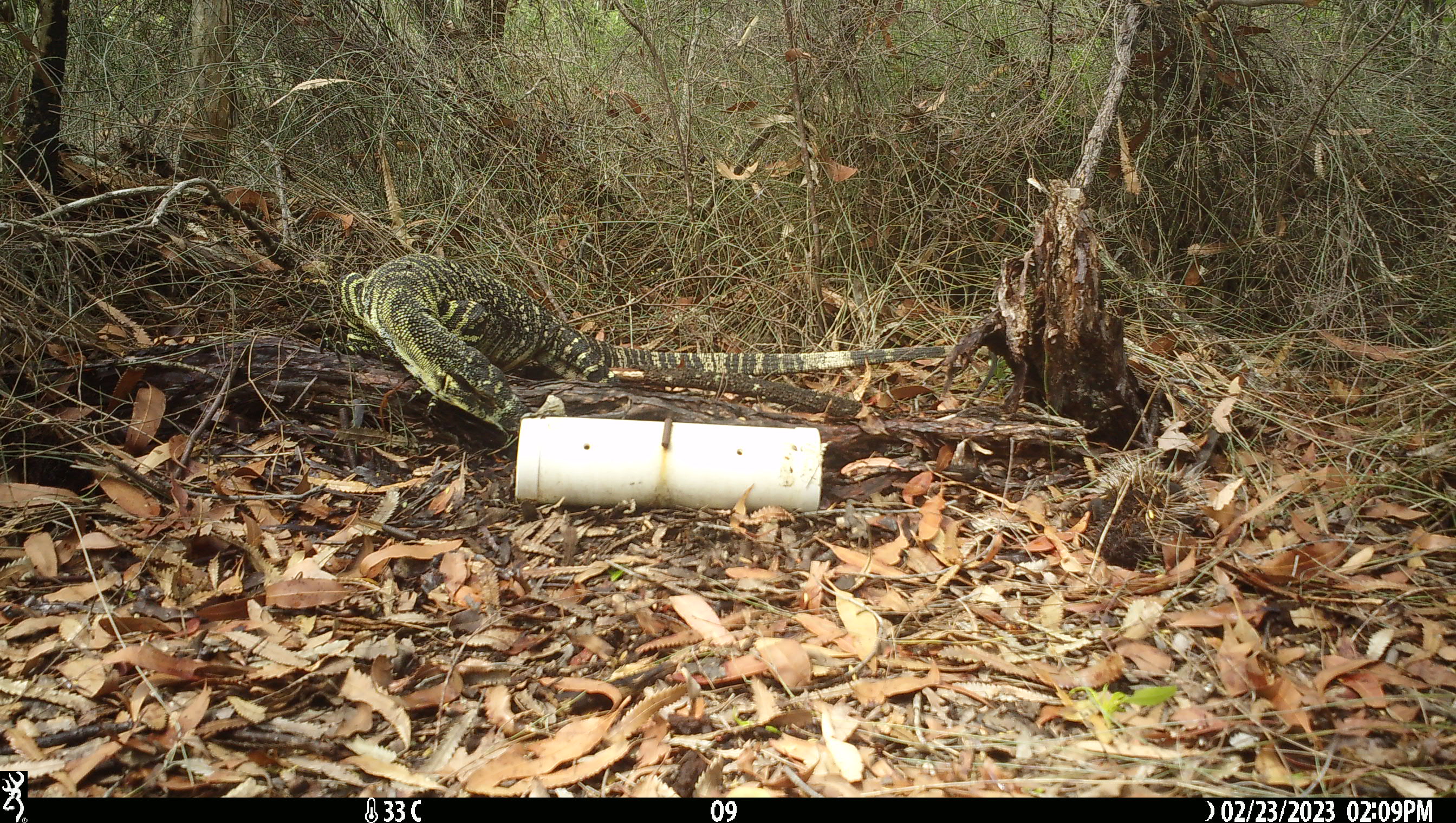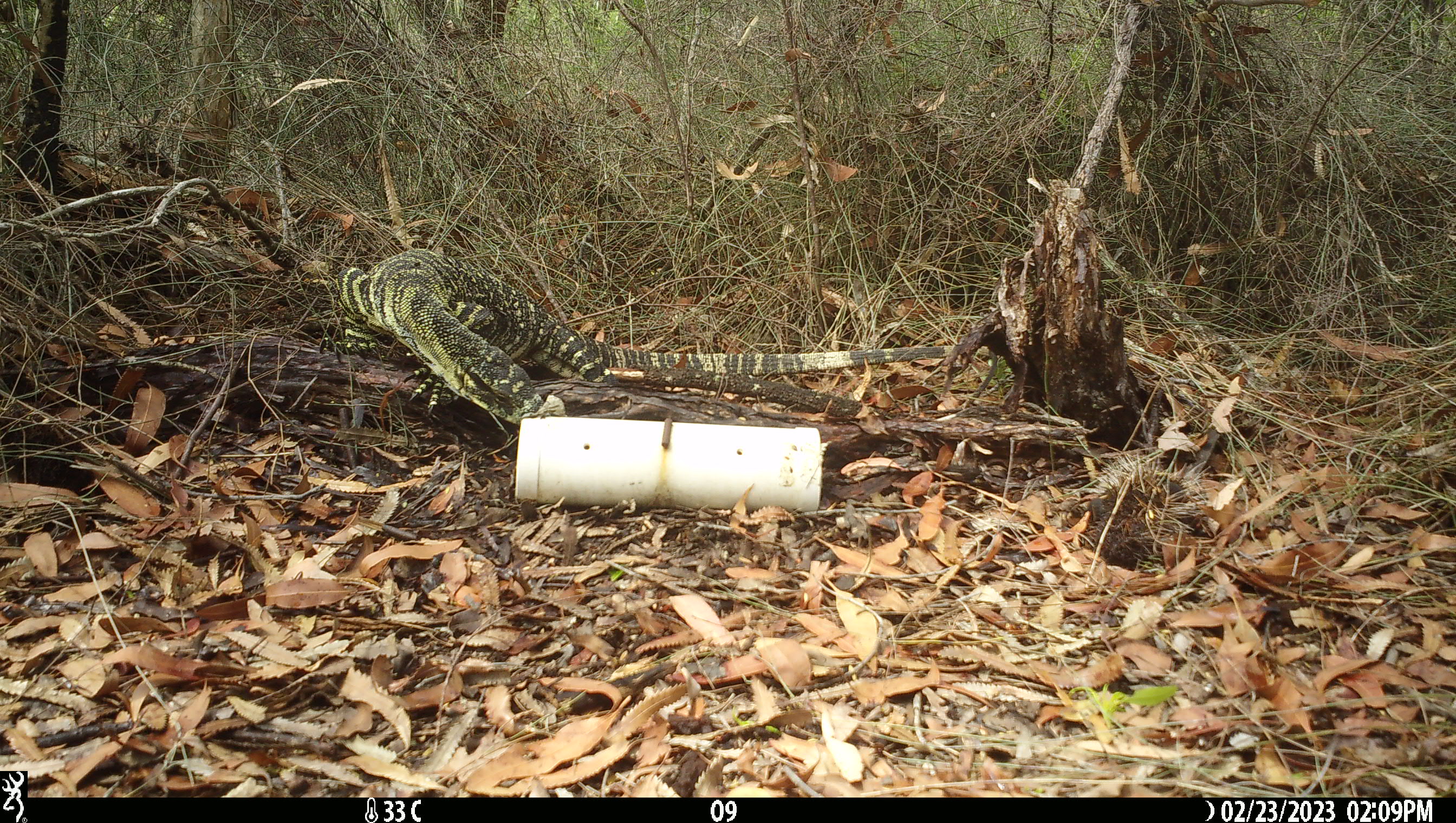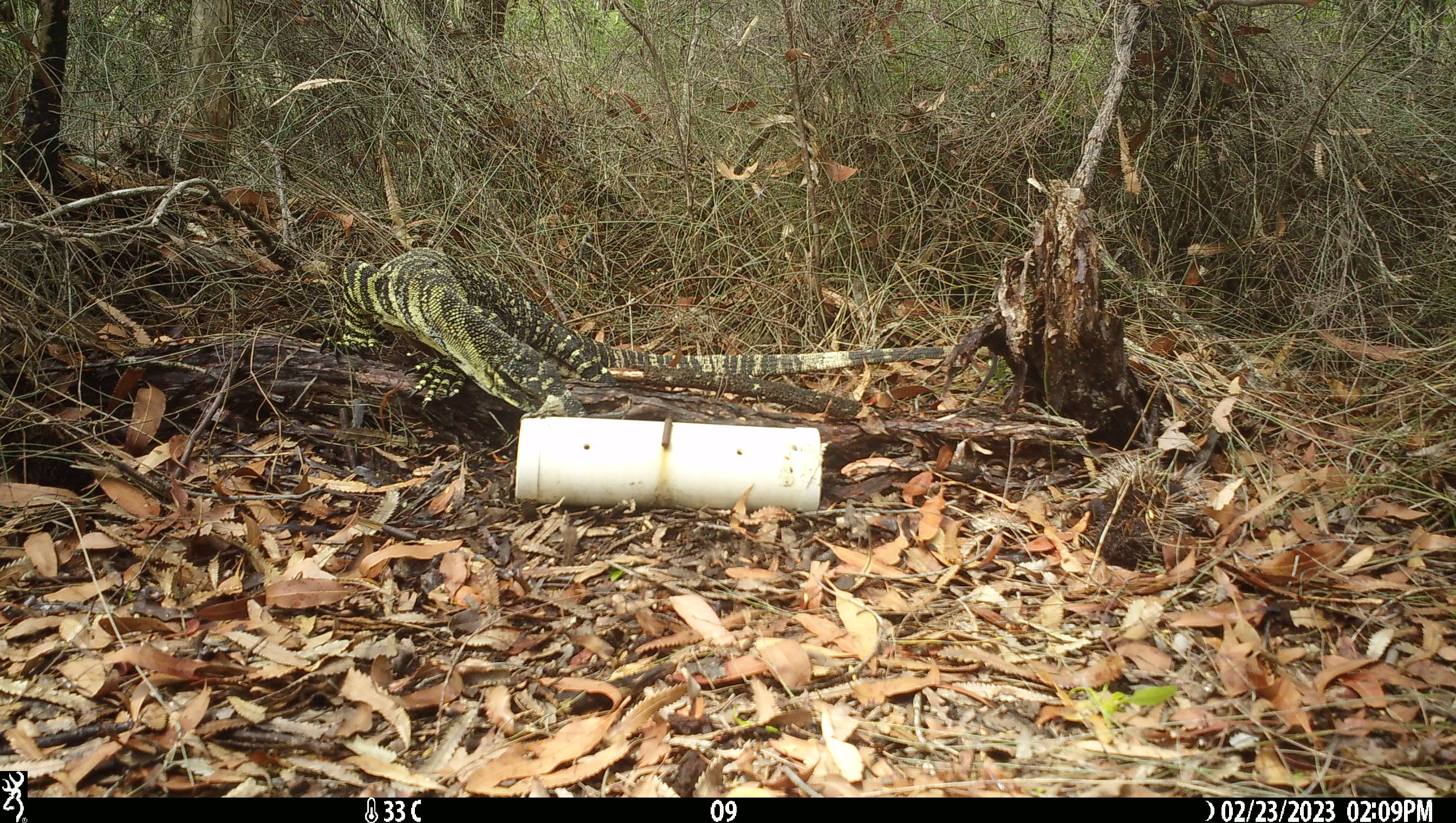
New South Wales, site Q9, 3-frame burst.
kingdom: Animalia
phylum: Chordata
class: Reptilia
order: Squamata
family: Varanidae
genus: Varanus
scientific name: Varanus varius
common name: lace monitor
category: goanna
Goanna (lace monitor) (Varanus varius).